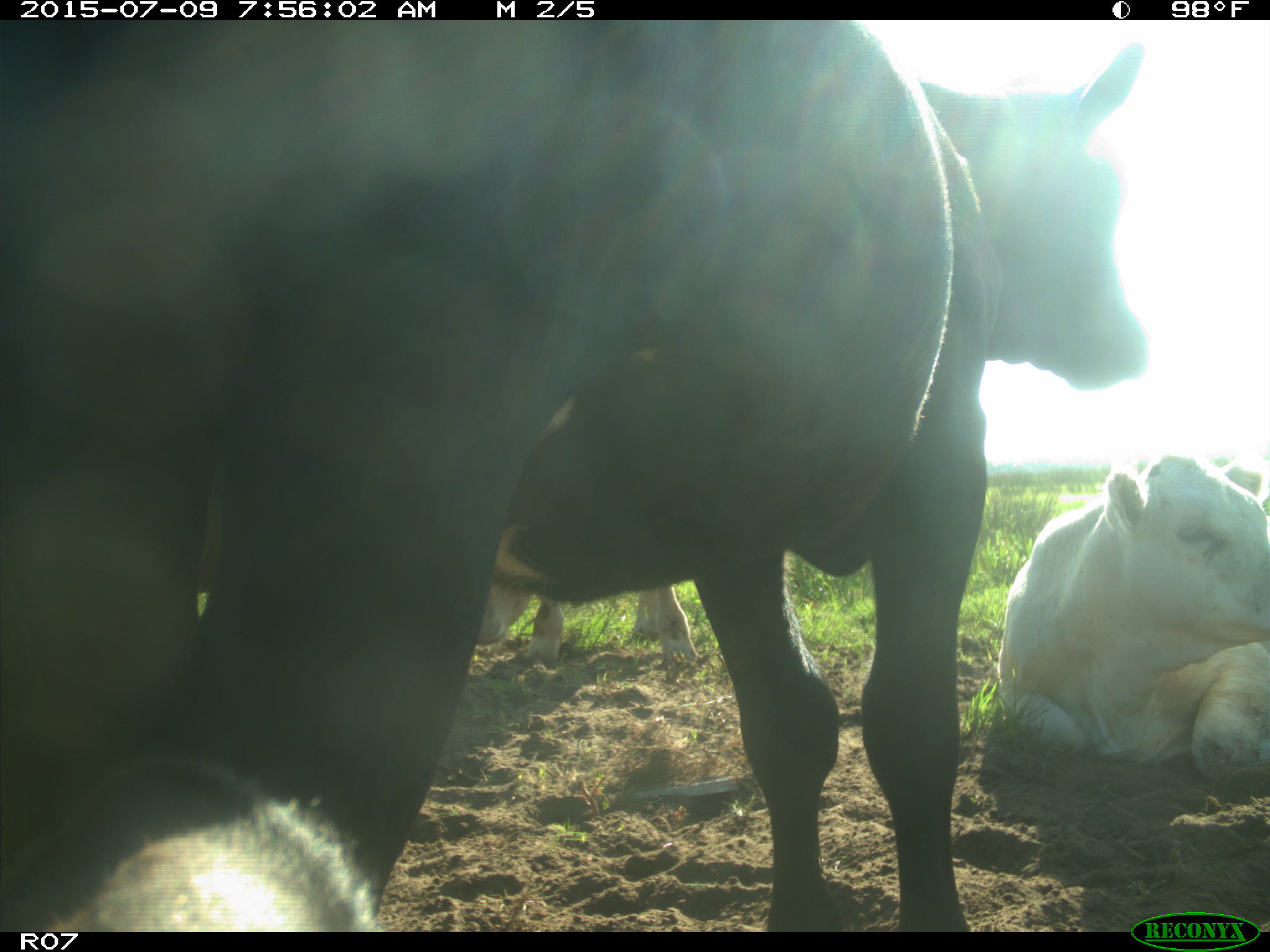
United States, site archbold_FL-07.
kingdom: Animalia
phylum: Chordata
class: Mammalia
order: Artiodactyla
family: Bovidae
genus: Bos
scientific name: Bos taurus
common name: domestic cow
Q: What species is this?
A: Bos taurus (domestic cow).